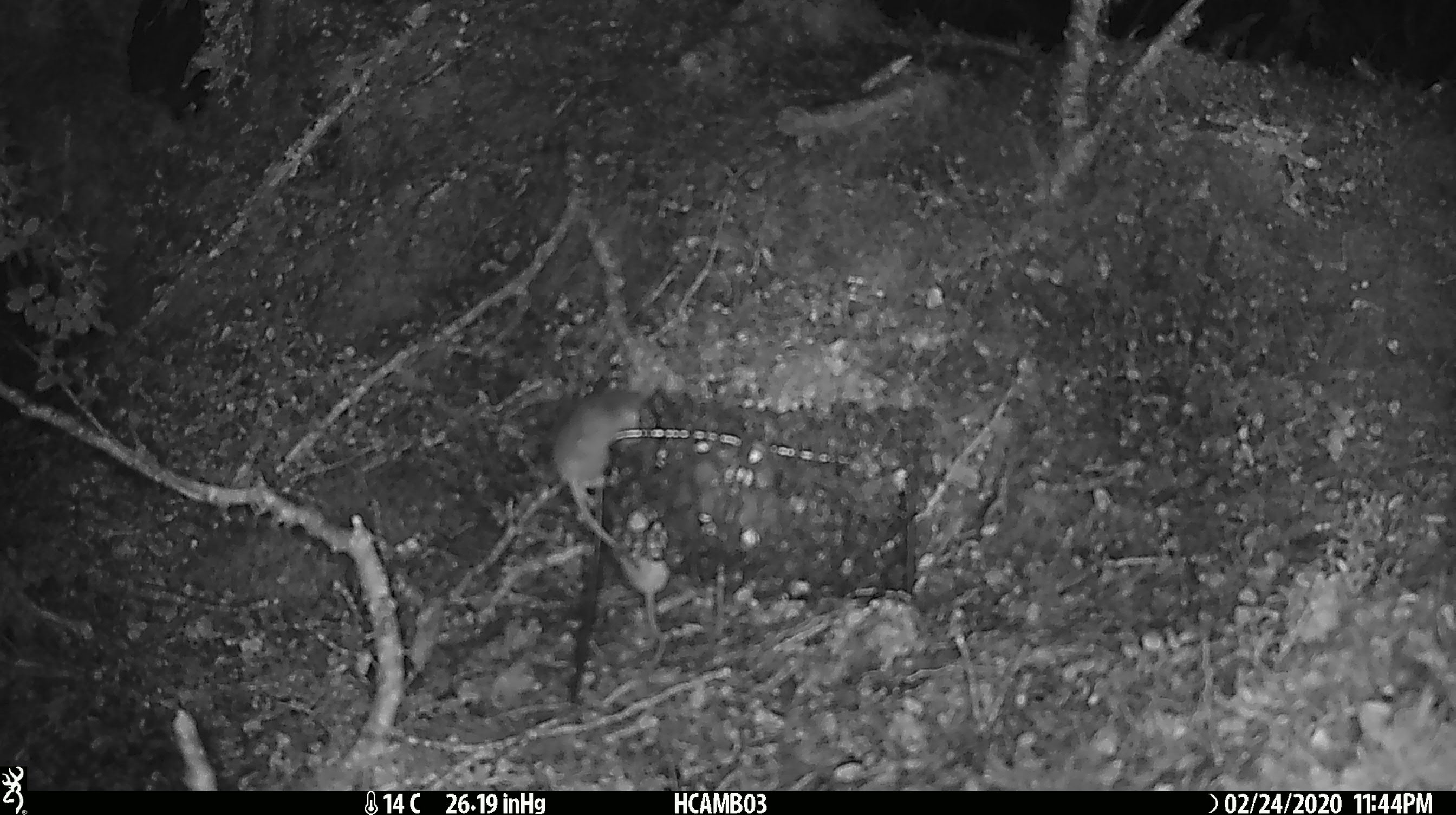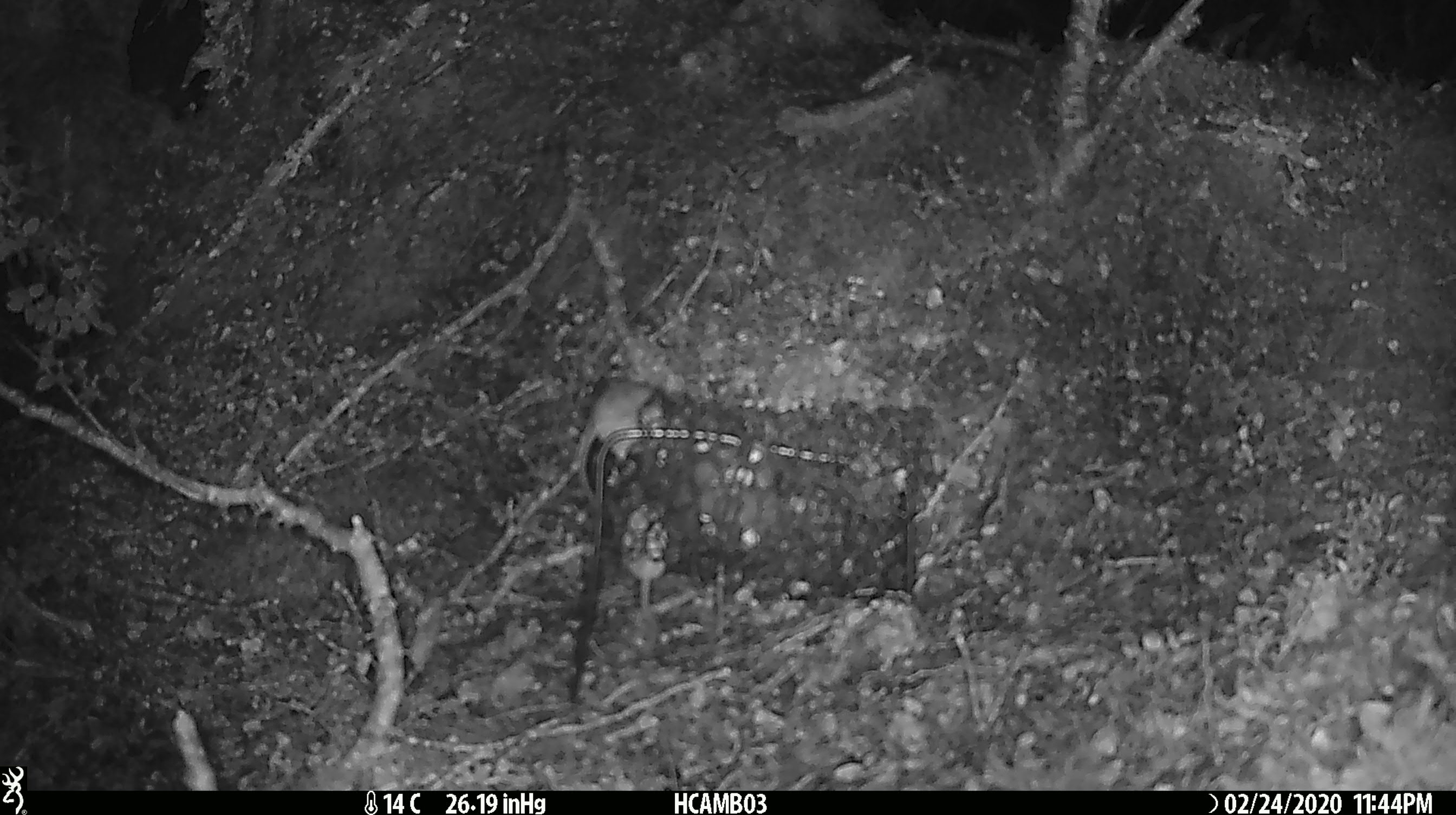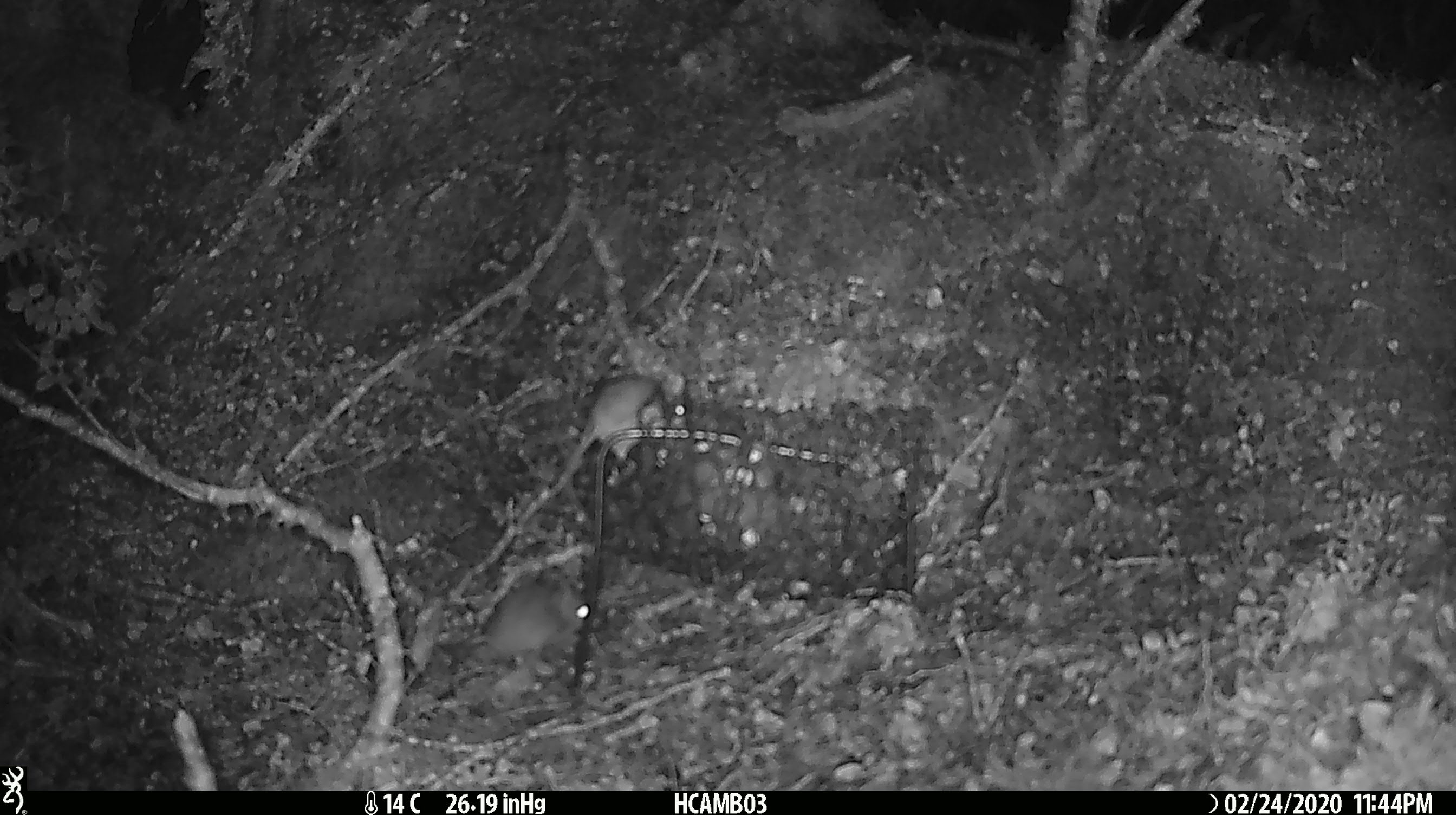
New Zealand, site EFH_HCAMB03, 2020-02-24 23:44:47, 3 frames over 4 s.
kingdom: Animalia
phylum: Chordata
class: Mammalia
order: Rodentia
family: Muridae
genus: Mus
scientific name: Mus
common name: mouse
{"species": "mouse (Mus)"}